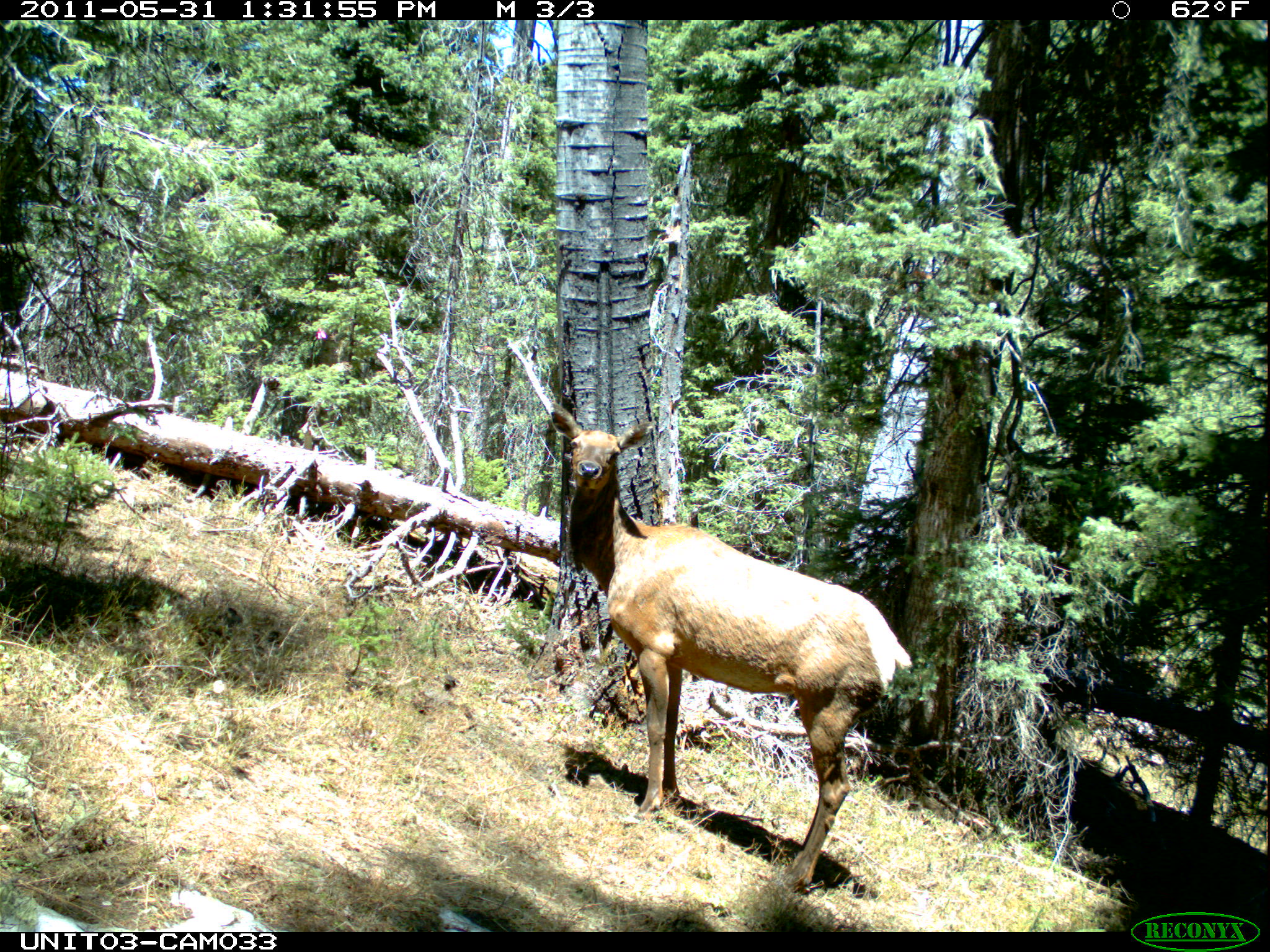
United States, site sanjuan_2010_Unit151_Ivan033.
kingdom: Animalia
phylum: Chordata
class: Mammalia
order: Artiodactyla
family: Cervidae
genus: Cervus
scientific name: Cervus elaphus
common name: red deer